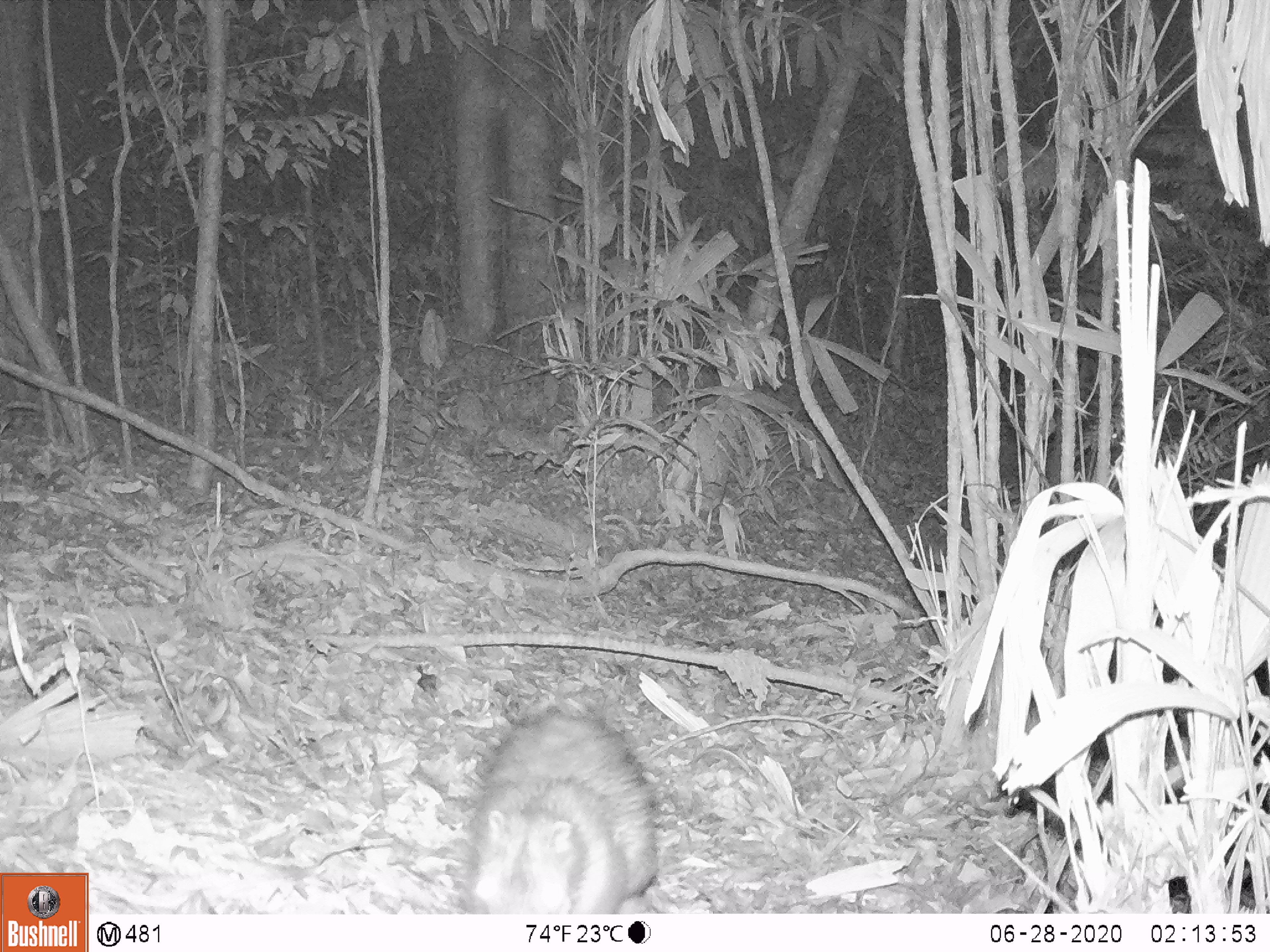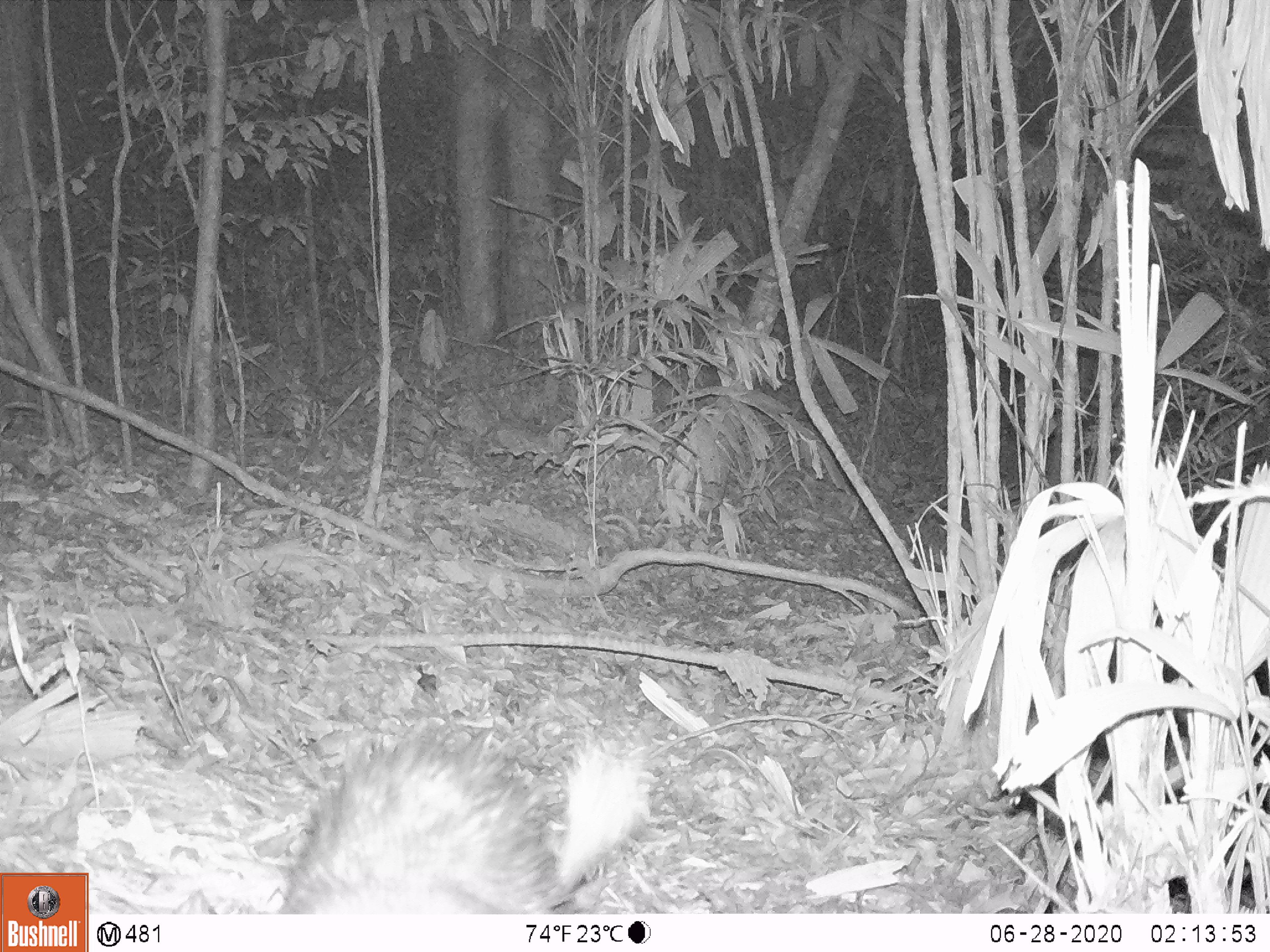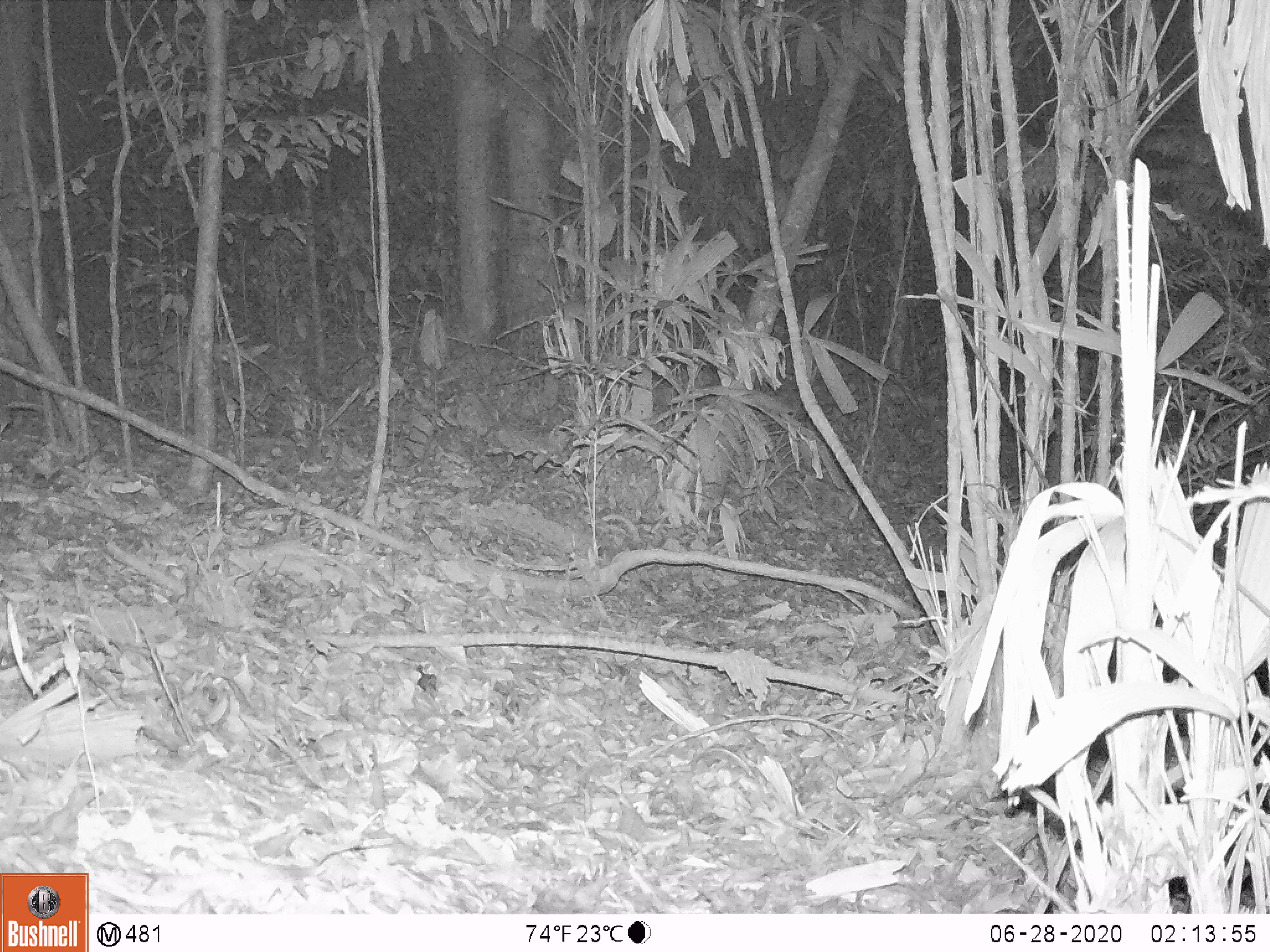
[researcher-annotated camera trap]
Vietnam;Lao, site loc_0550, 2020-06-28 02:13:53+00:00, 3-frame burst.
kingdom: Animalia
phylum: Chordata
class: Mammalia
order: Rodentia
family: Hystricidae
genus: Atherurus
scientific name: Atherurus macrourus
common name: asiatic brush-tailed porcupine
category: asiatic brush tailed porcupine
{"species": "asiatic brush tailed porcupine (asiatic brush-tailed porcupine) (Atherurus macrourus)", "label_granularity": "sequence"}